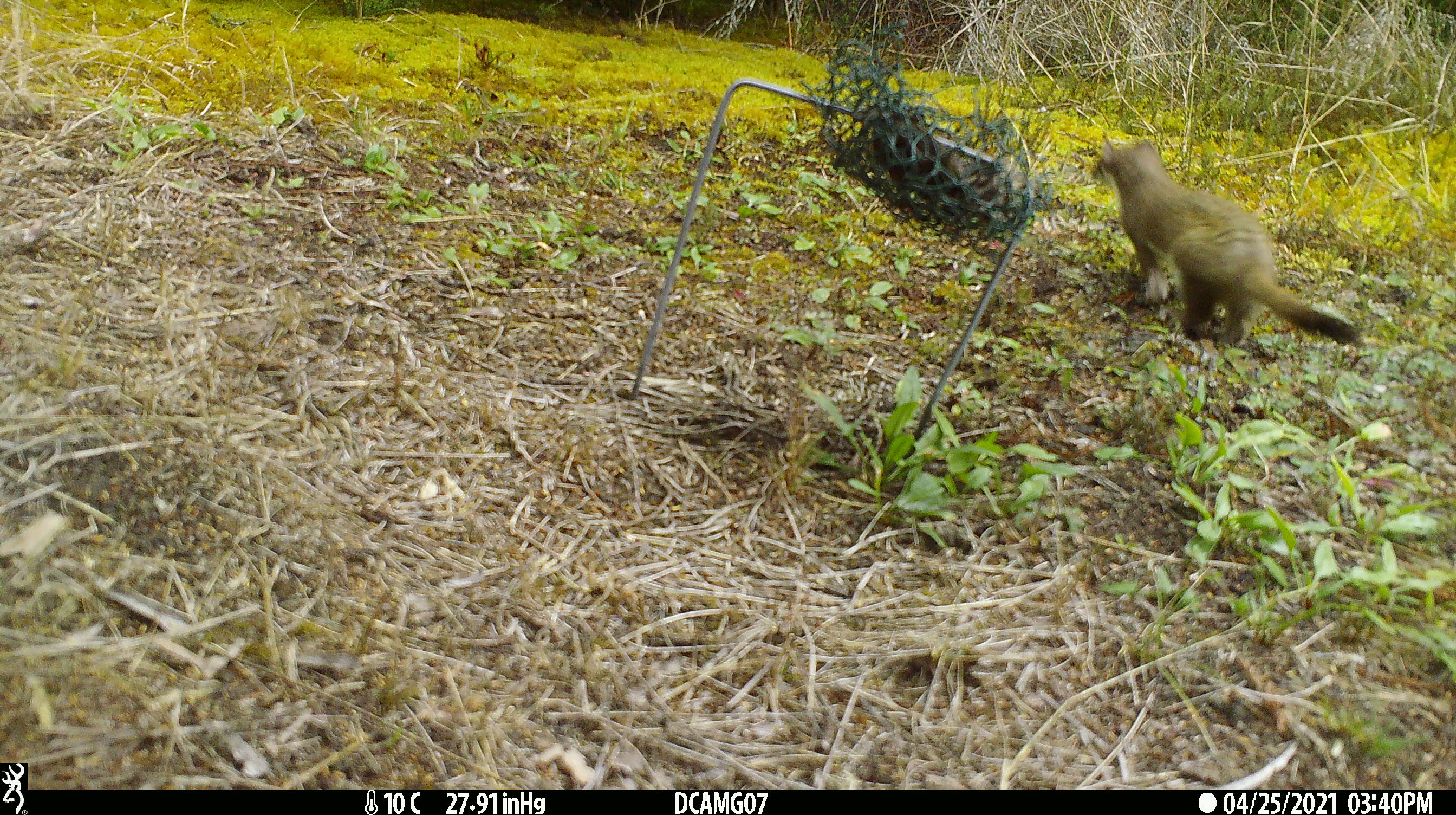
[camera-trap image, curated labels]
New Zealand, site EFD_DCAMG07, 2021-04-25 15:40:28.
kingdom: Animalia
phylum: Chordata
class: Mammalia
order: Carnivora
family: Mustelidae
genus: Mustela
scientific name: Mustela erminea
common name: stoat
Stoat (Mustela erminea).